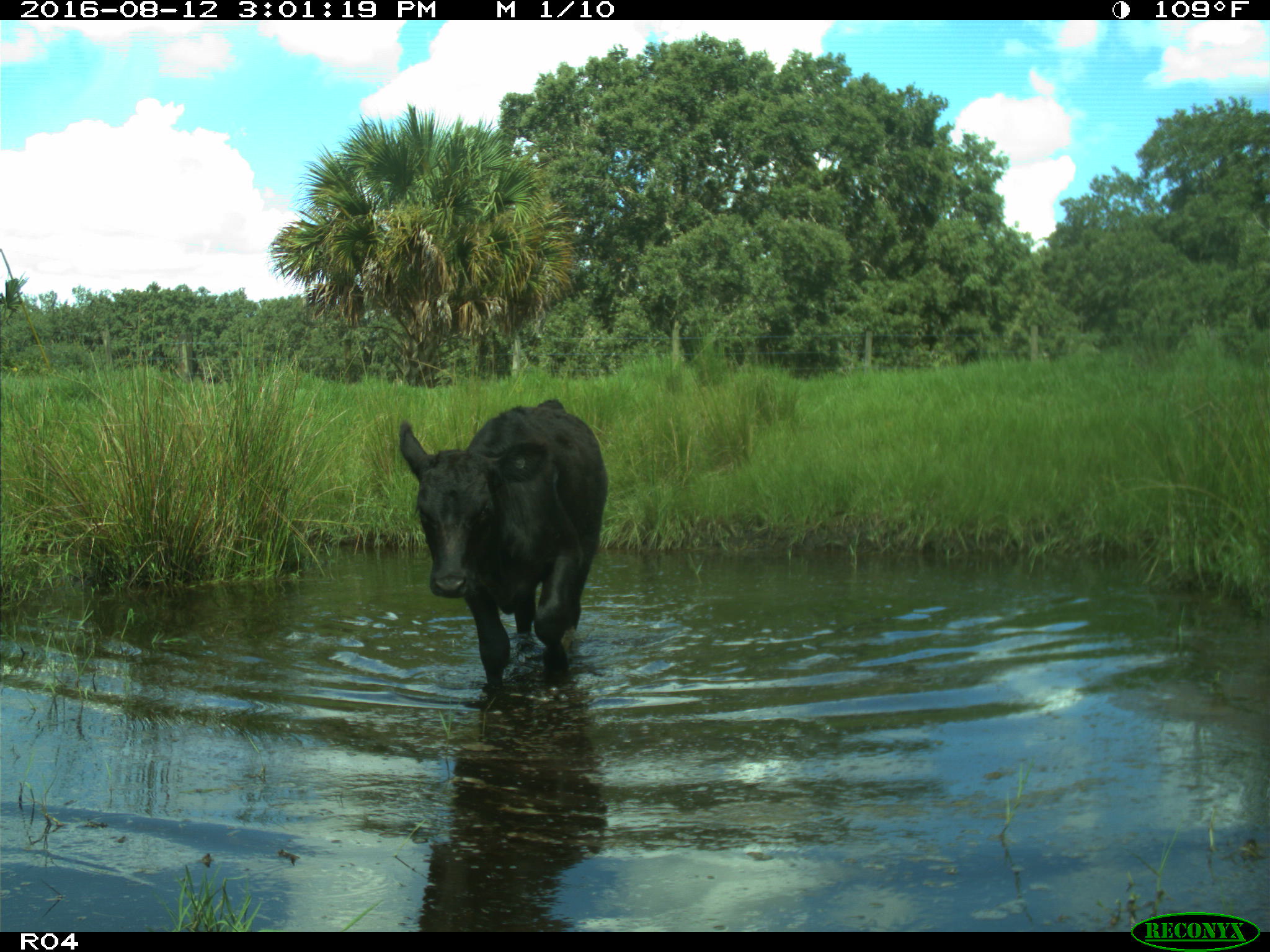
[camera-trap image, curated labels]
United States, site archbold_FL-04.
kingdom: Animalia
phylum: Chordata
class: Mammalia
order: Artiodactyla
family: Bovidae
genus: Bos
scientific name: Bos taurus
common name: domestic cow